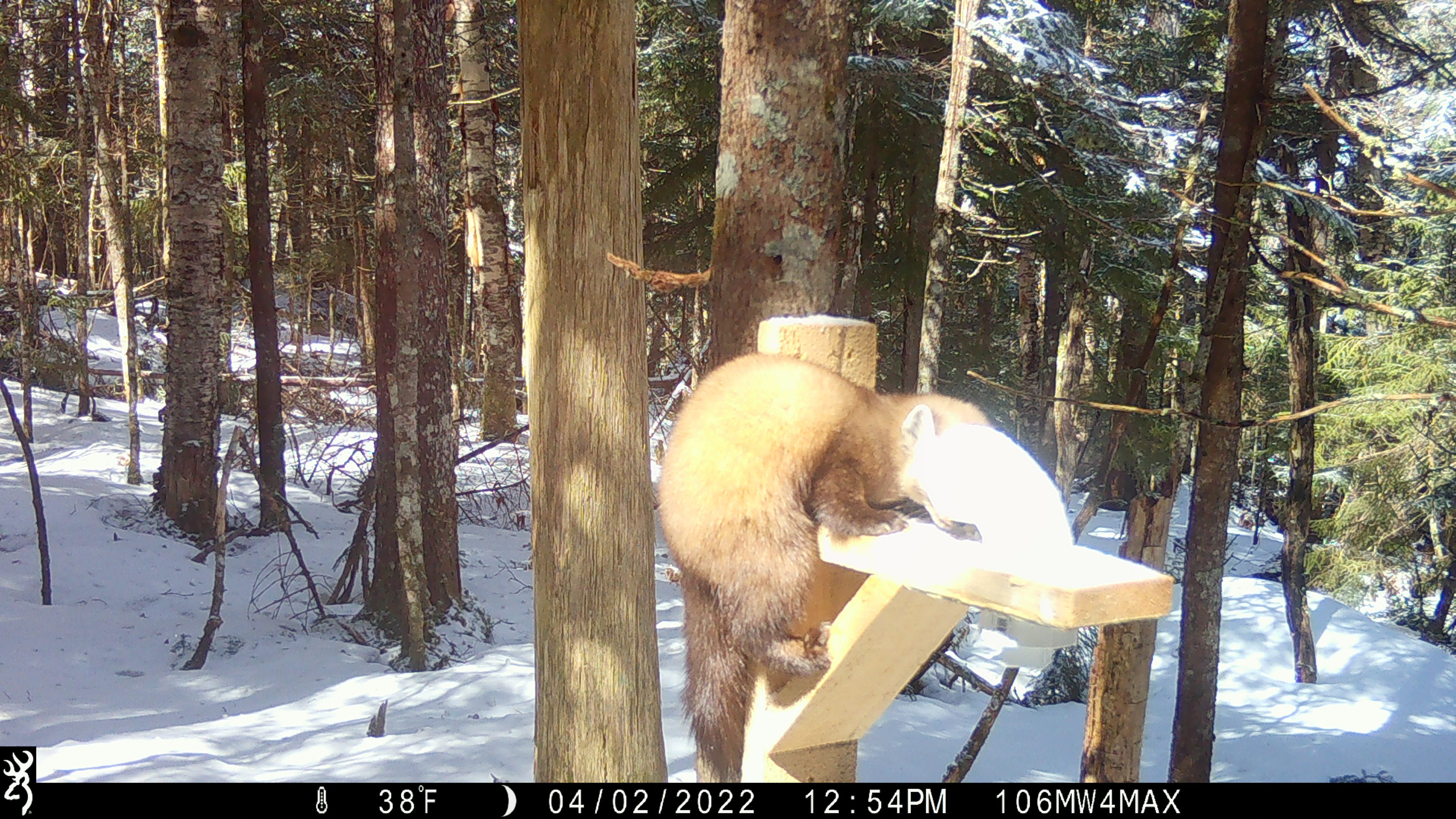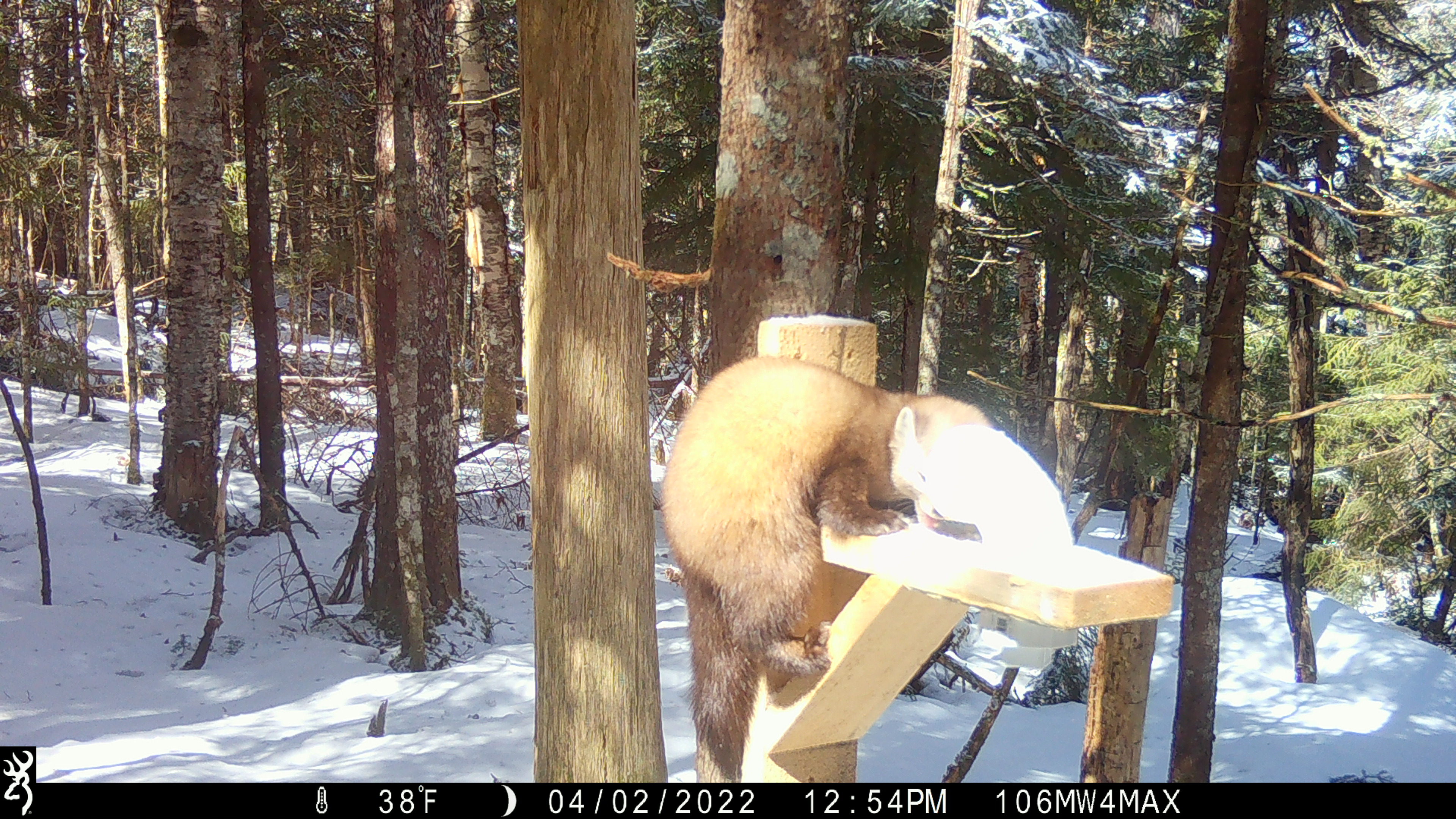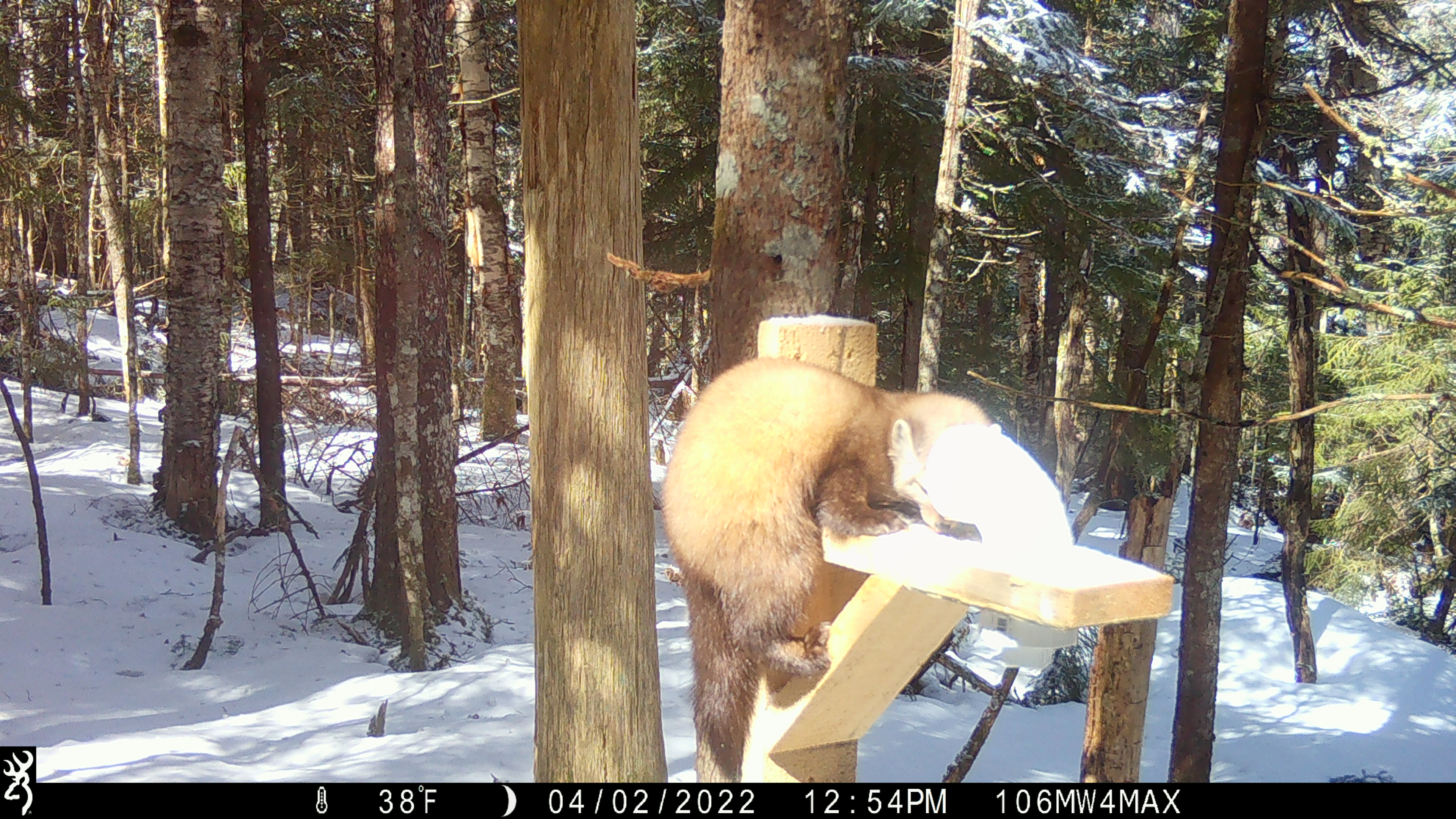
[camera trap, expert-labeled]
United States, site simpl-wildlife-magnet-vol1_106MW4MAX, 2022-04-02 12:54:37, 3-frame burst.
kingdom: Animalia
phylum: Chordata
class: Mammalia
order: Carnivora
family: Mustelidae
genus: Martes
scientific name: Martes americana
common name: american marten